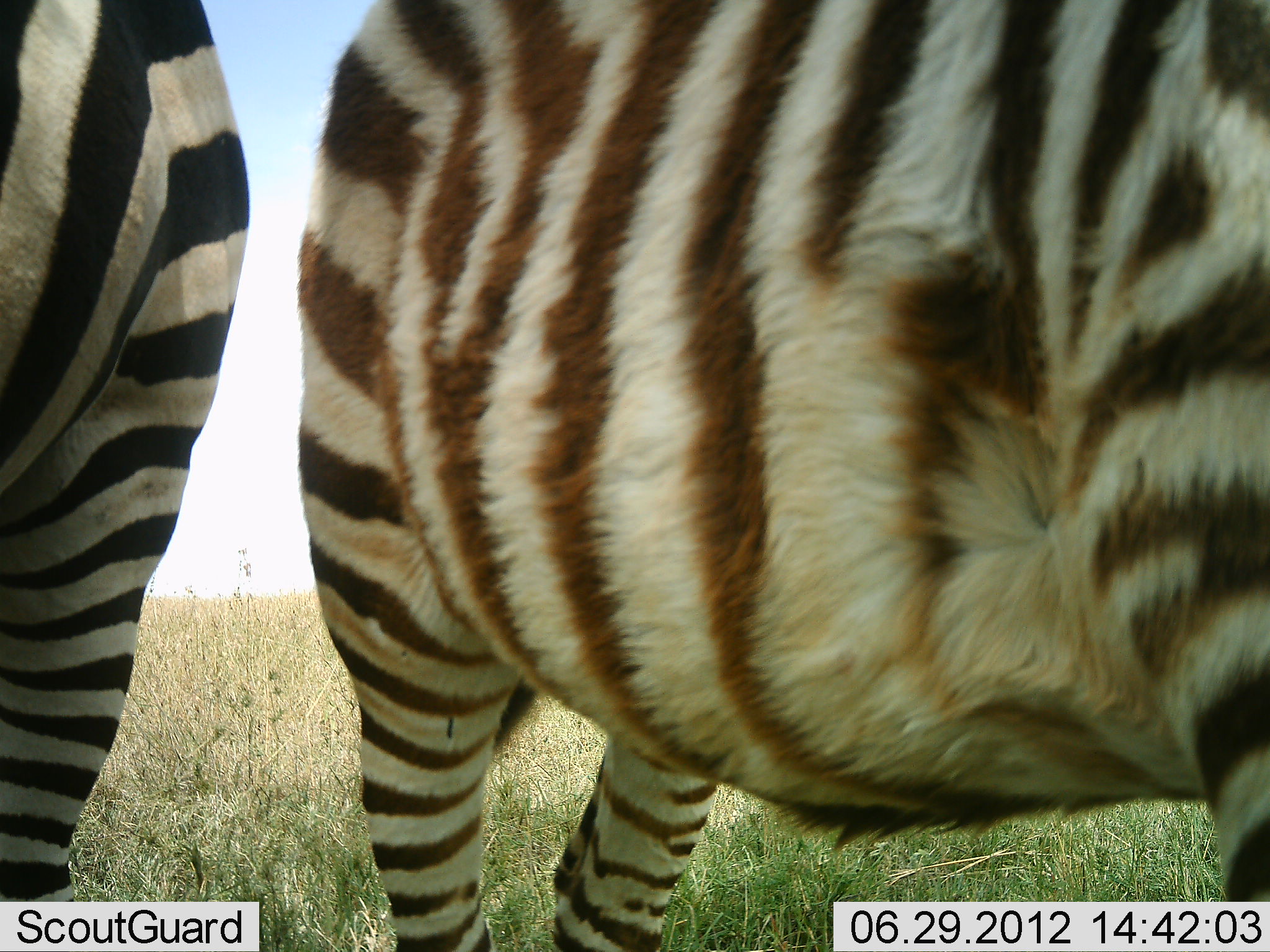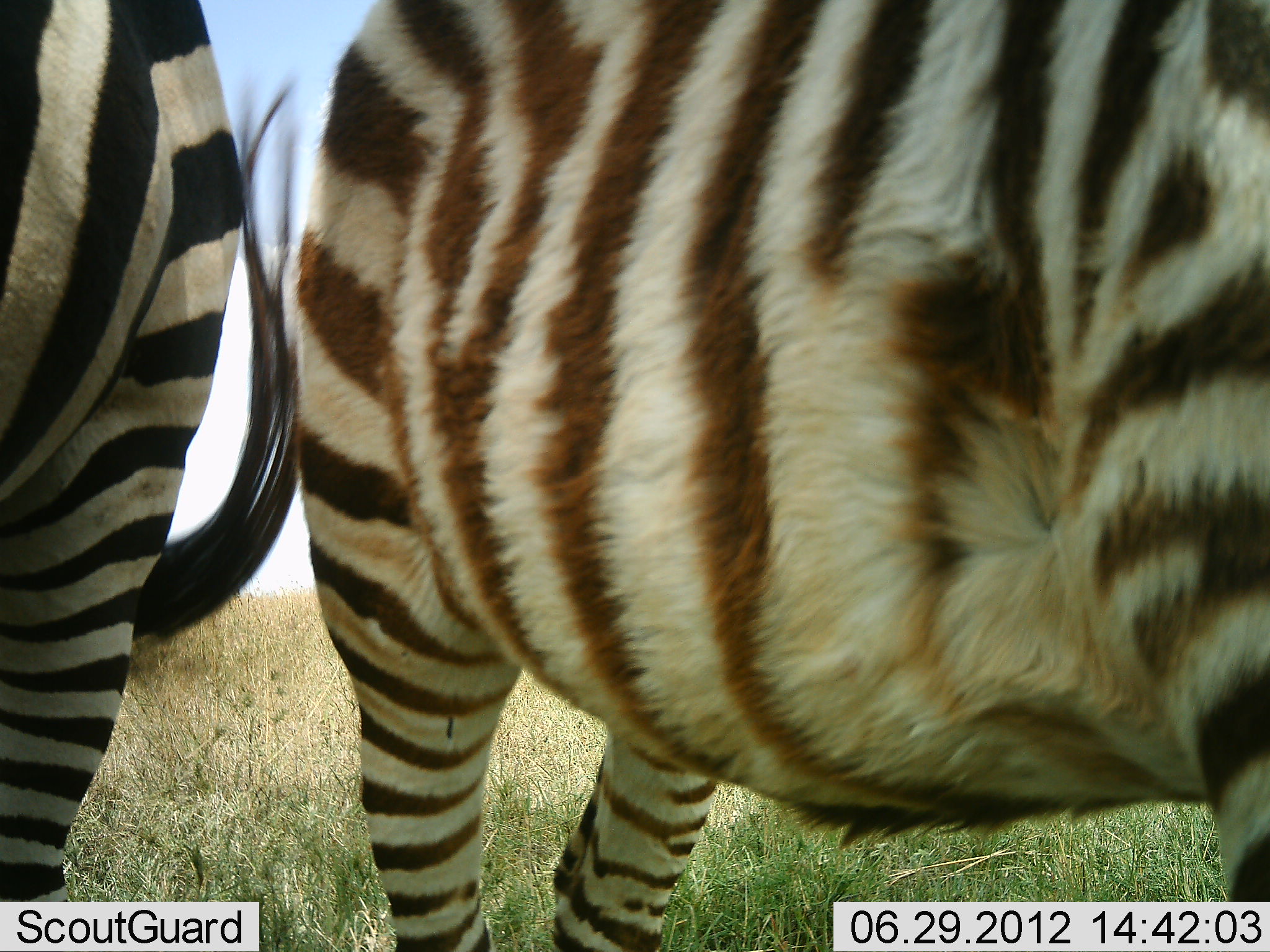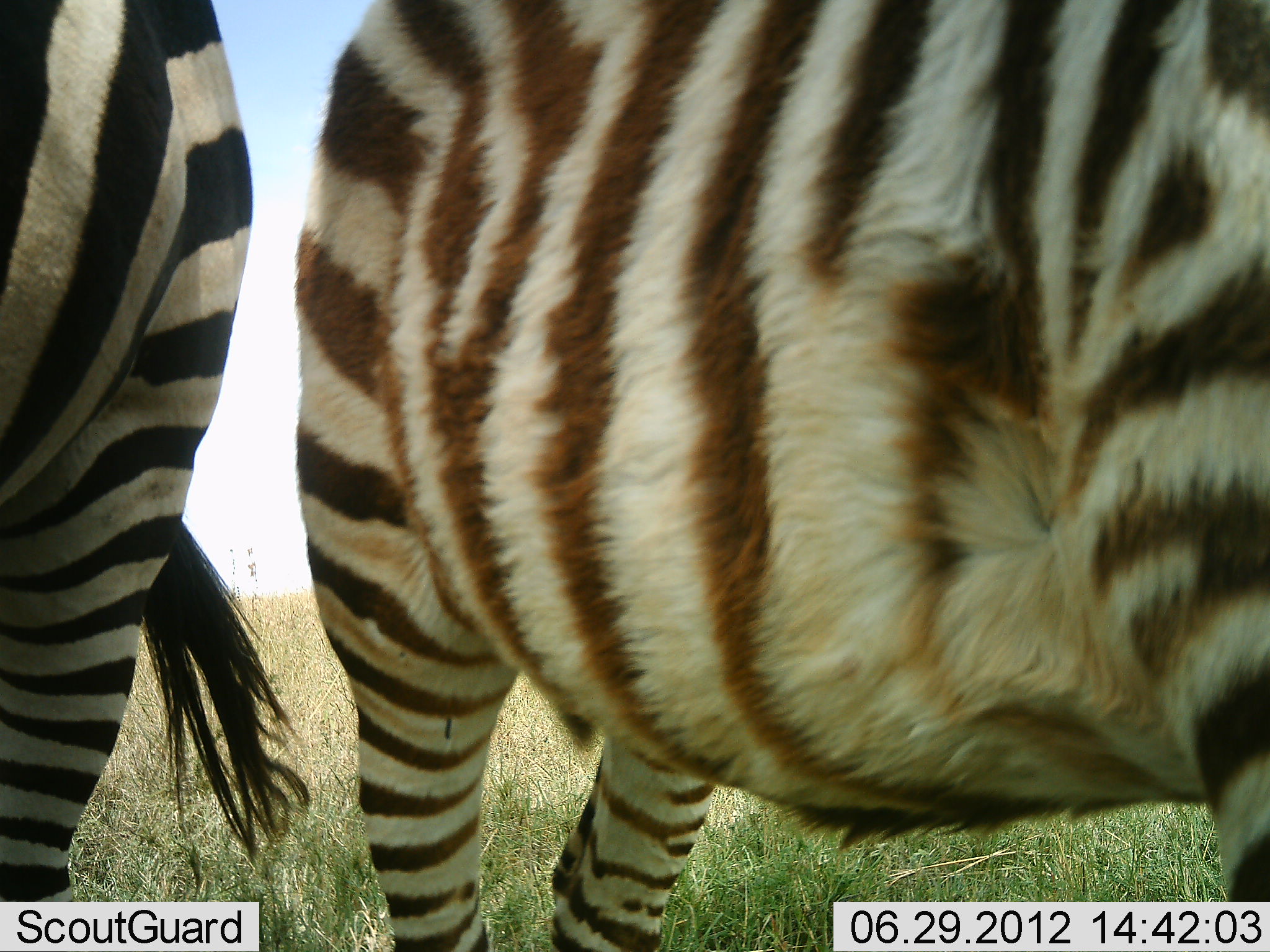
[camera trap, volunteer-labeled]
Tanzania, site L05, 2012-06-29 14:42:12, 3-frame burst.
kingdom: Animalia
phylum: Chordata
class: Mammalia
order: Perissodactyla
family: Equidae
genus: Equus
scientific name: Equus quagga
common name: plains zebra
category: zebra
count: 2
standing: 90%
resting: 0%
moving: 10%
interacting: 0%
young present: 10%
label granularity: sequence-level